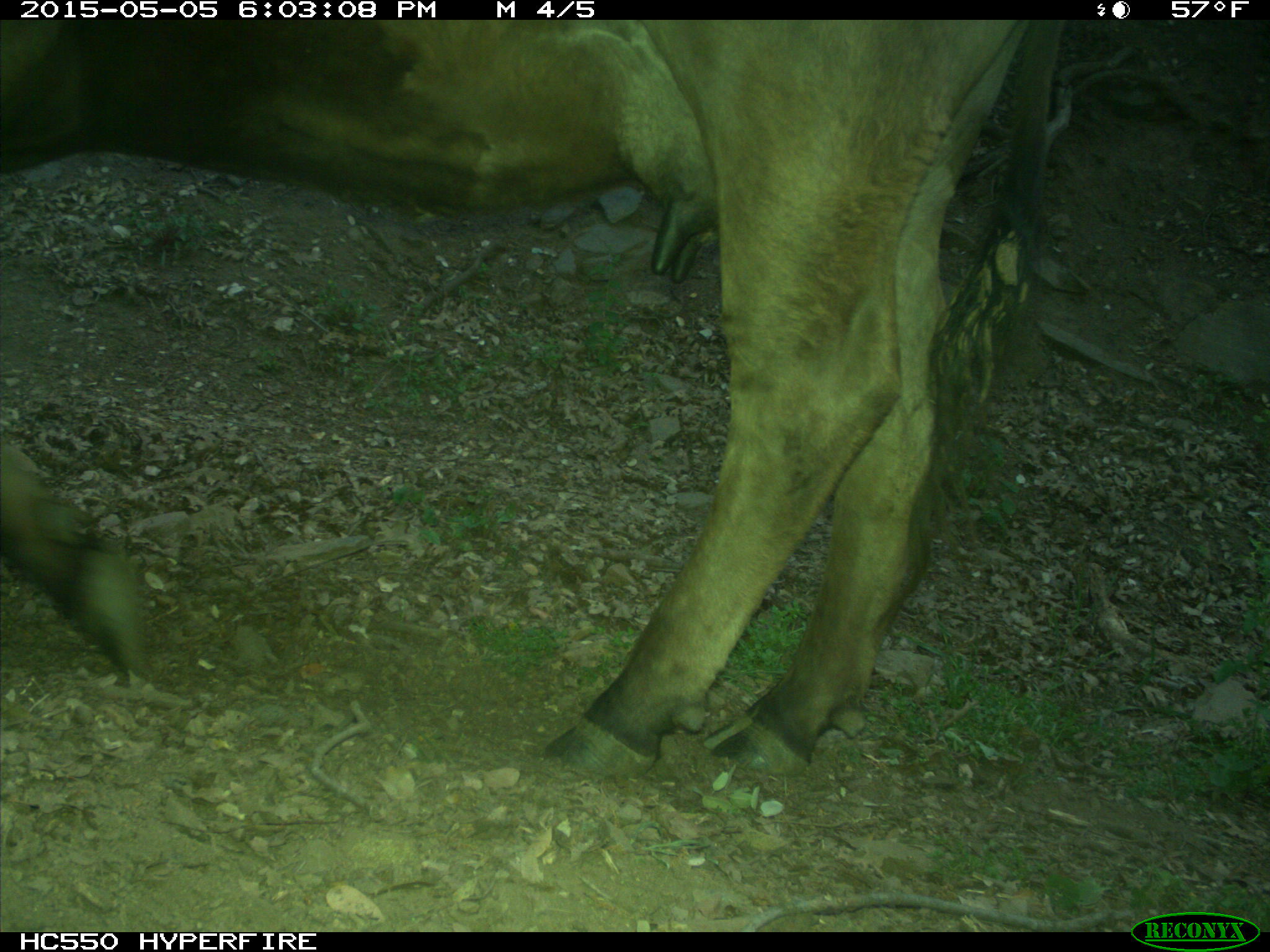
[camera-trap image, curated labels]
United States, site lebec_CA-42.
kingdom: Animalia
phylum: Chordata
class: Mammalia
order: Artiodactyla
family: Bovidae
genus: Bos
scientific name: Bos taurus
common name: domestic cow